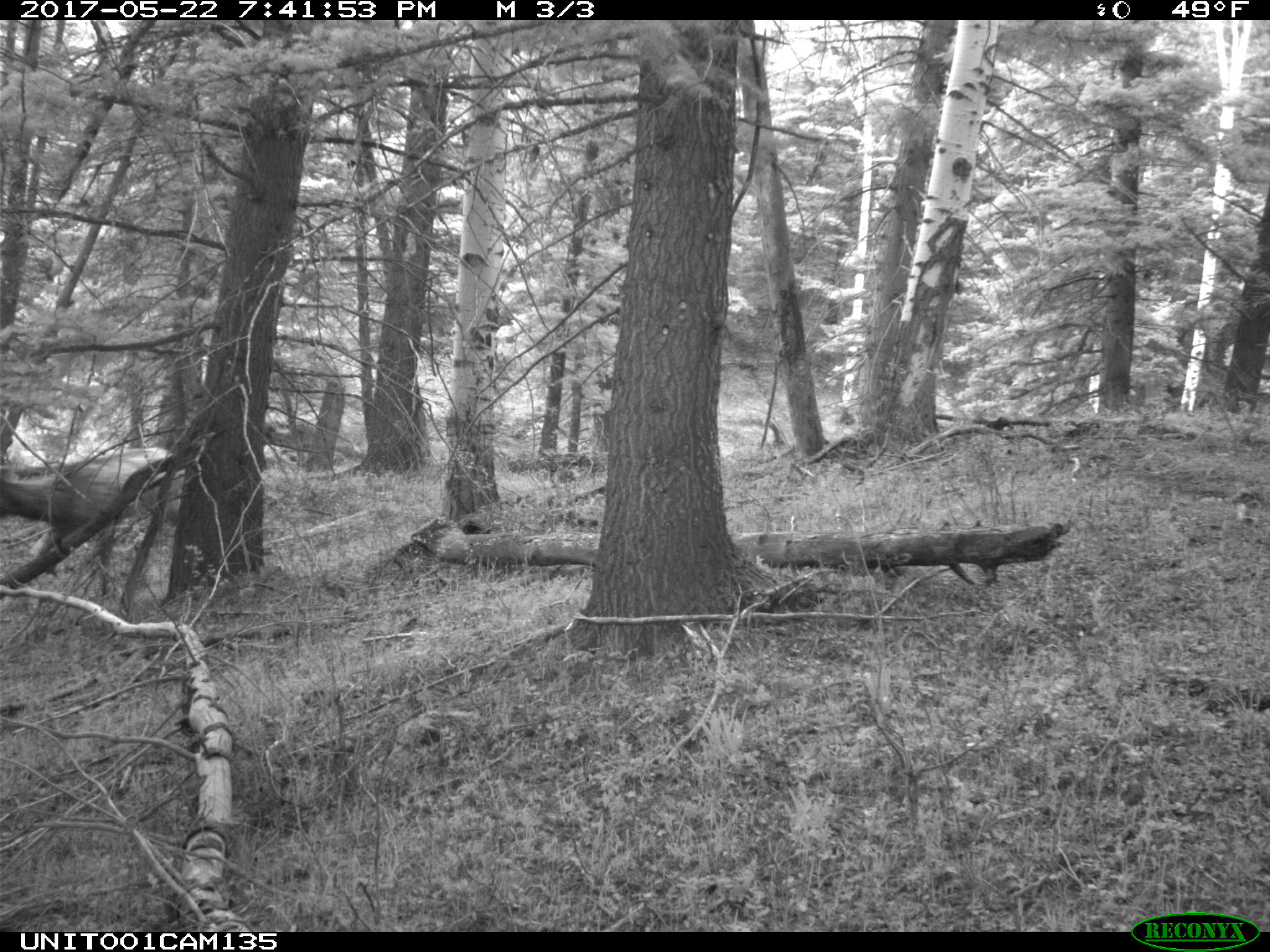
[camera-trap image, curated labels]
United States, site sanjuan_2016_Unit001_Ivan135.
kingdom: Animalia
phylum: Chordata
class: Mammalia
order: Artiodactyla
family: Cervidae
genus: Cervus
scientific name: Cervus elaphus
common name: red deer